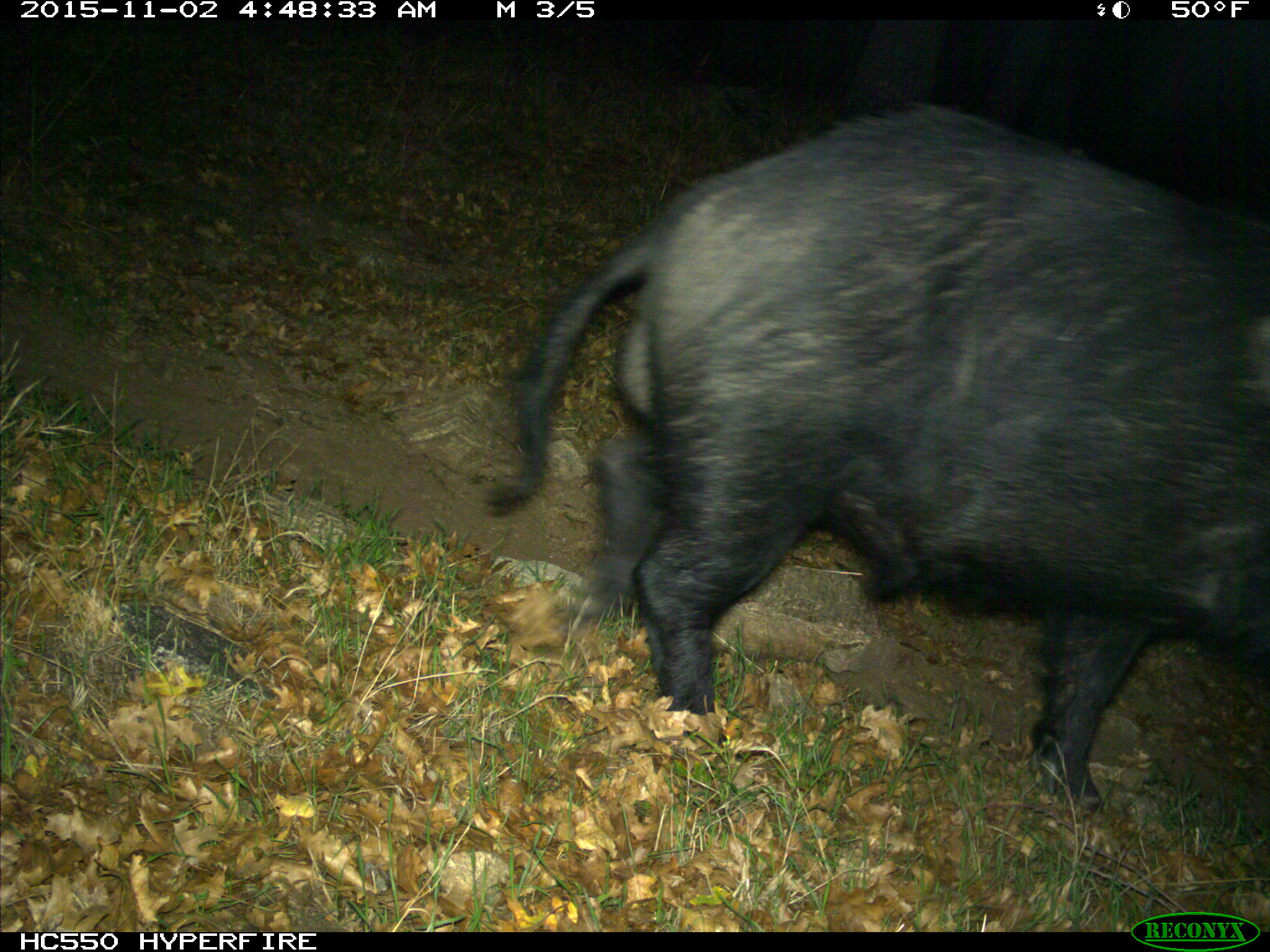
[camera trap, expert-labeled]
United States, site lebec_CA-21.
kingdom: Animalia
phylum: Chordata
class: Mammalia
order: Artiodactyla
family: Suidae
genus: Sus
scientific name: Sus scrofa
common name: wild boar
Sus scrofa (wild boar).